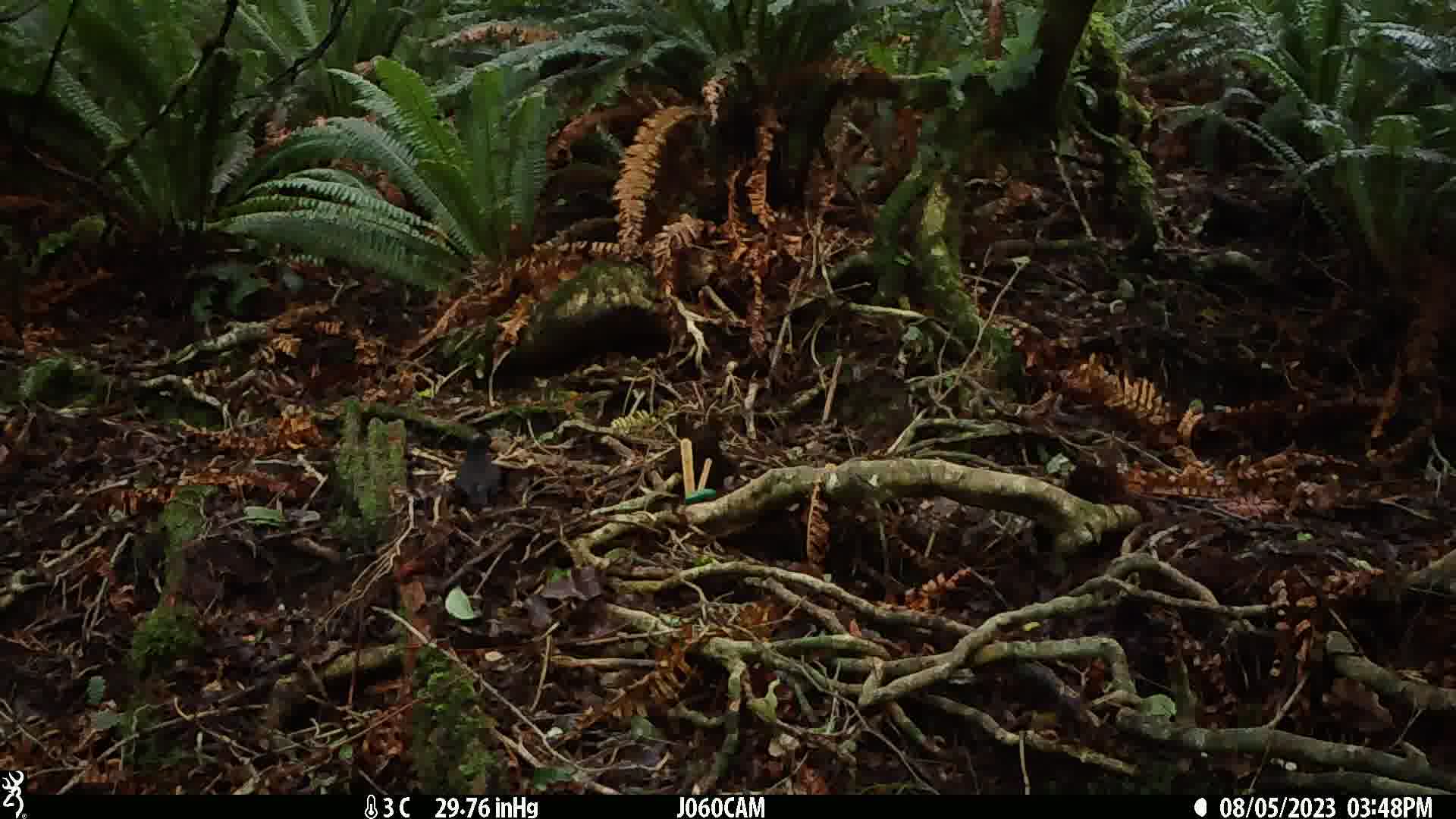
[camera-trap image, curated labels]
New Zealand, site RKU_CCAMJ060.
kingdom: Animalia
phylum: Chordata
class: Aves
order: Passeriformes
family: Turdidae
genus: Turdus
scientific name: Turdus merula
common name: eurasian blackbird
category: blackbird